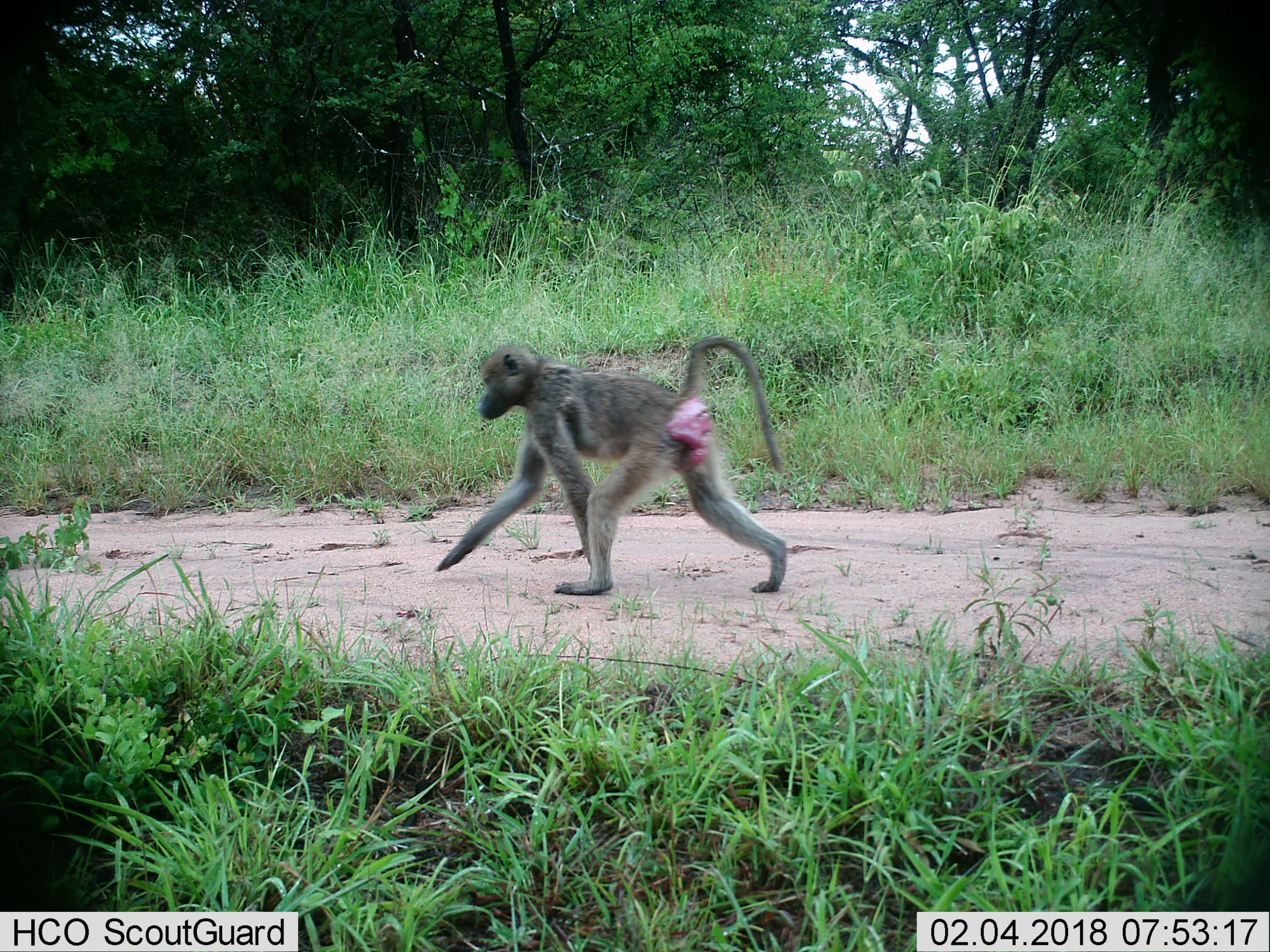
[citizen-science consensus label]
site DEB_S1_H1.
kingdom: Animalia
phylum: Chordata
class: Mammalia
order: Primates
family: Cercopithecidae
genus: Papio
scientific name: Papio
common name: baboon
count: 1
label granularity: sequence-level